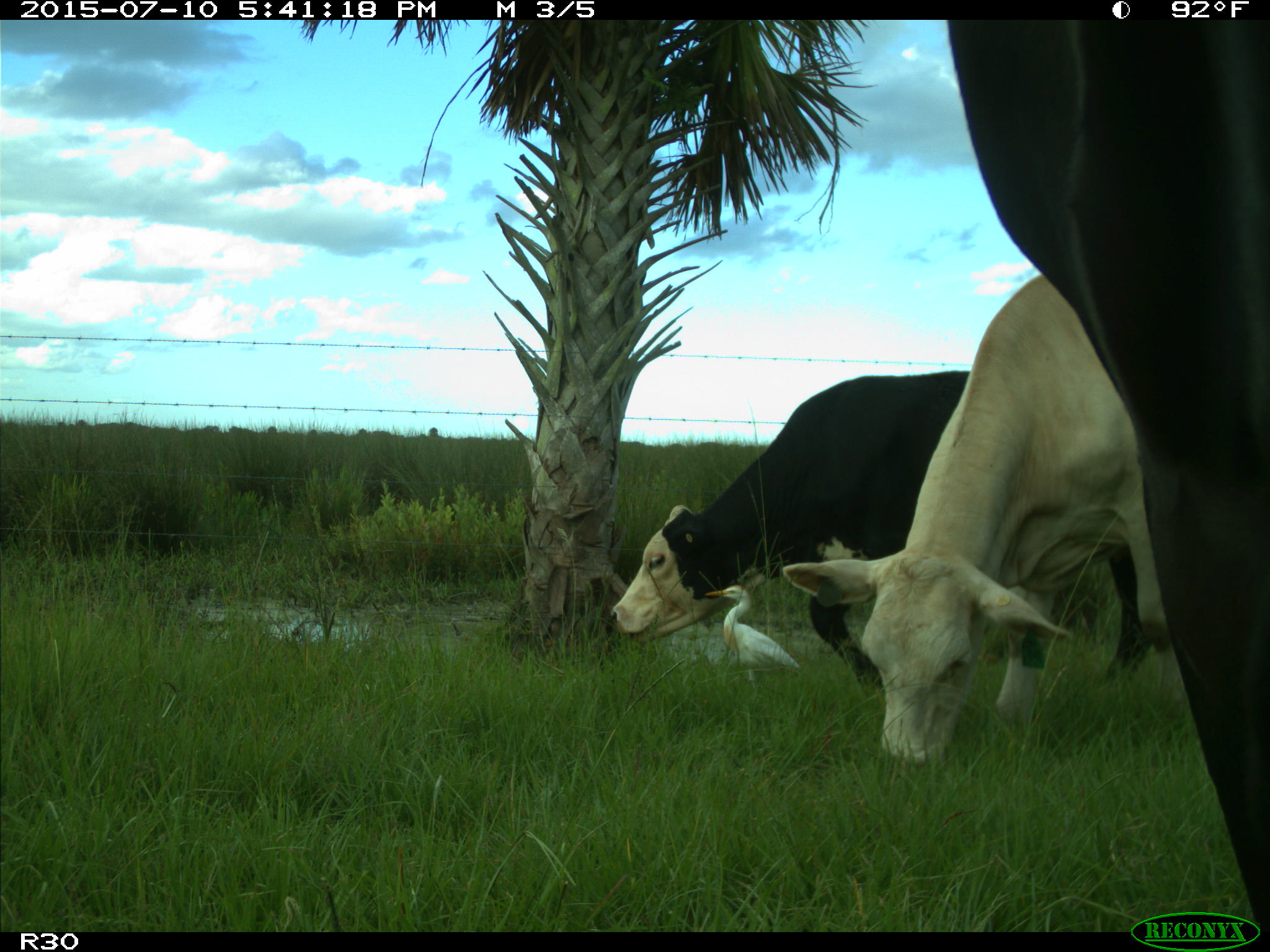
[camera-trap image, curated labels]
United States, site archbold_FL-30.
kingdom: Animalia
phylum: Chordata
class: Mammalia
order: Artiodactyla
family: Bovidae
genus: Bos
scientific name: Bos taurus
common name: domestic cow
Bos taurus (domestic cow).